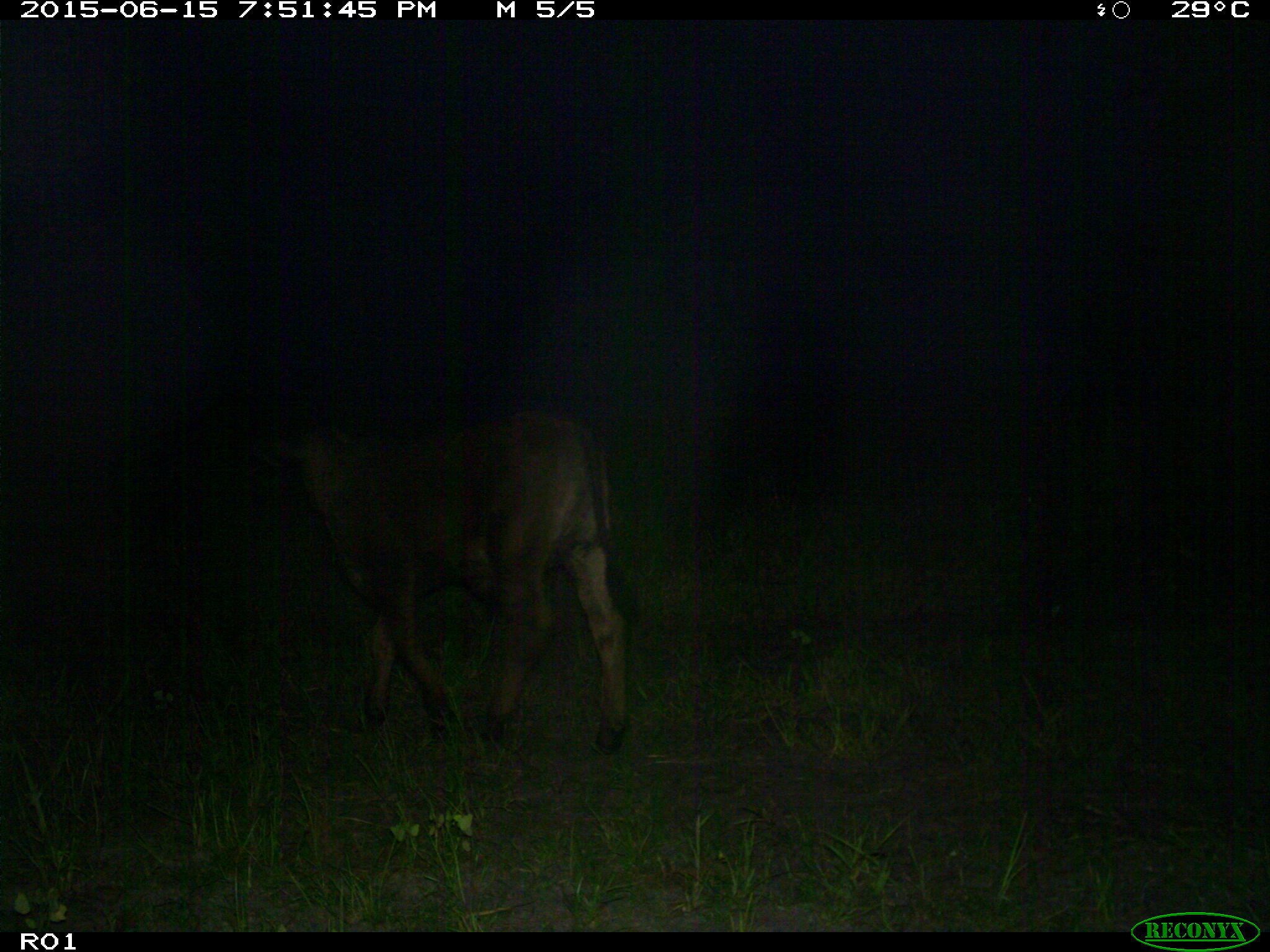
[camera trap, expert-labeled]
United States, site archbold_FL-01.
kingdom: Animalia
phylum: Chordata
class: Mammalia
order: Artiodactyla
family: Bovidae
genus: Bos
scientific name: Bos taurus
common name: domestic cow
Bos taurus (domestic cow).